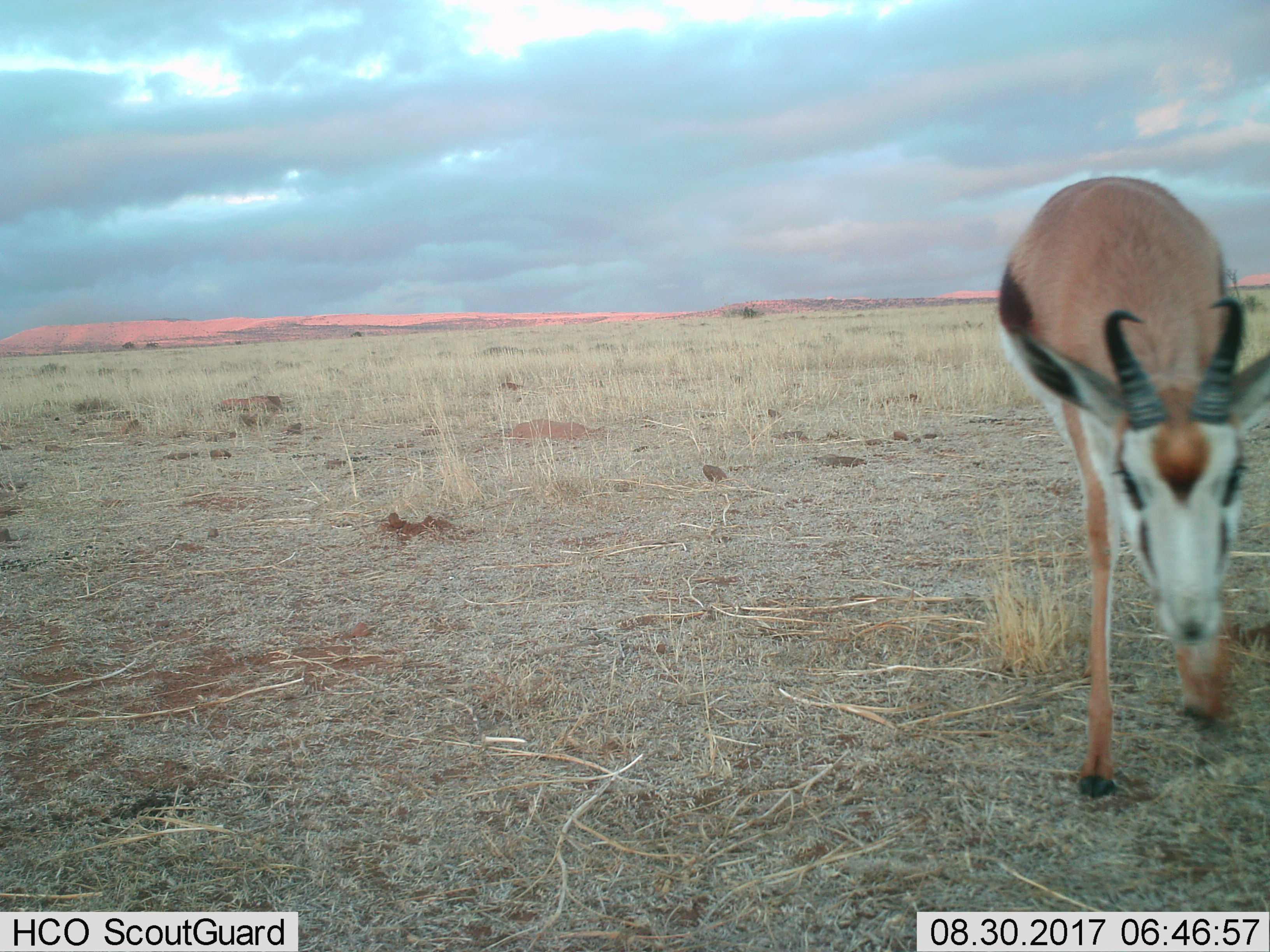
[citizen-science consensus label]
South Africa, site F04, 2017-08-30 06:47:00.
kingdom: Animalia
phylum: Chordata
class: Mammalia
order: Artiodactyla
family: Bovidae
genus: Antidorcas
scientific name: Antidorcas marsupialis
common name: springbok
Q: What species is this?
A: Springbok (Antidorcas marsupialis).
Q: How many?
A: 1.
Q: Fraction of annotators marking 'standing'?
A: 11%.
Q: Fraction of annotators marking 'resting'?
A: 0%.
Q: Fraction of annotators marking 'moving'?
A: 89%.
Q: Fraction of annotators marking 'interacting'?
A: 0%.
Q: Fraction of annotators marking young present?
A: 11%.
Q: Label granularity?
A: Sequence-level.